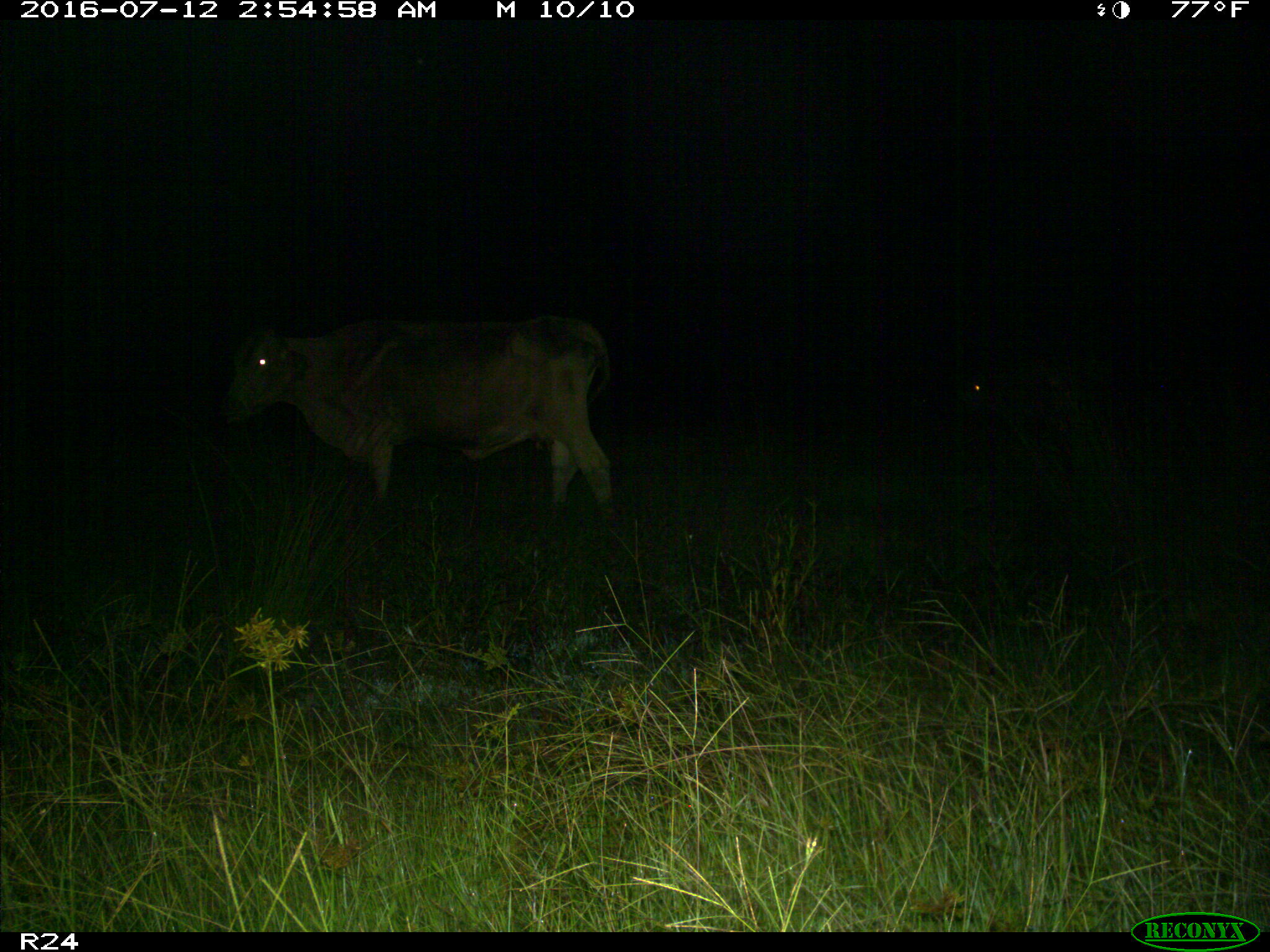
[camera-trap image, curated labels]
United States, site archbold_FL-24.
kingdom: Animalia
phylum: Chordata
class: Mammalia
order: Artiodactyla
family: Bovidae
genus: Bos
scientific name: Bos taurus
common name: domestic cow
Bos taurus (domestic cow).